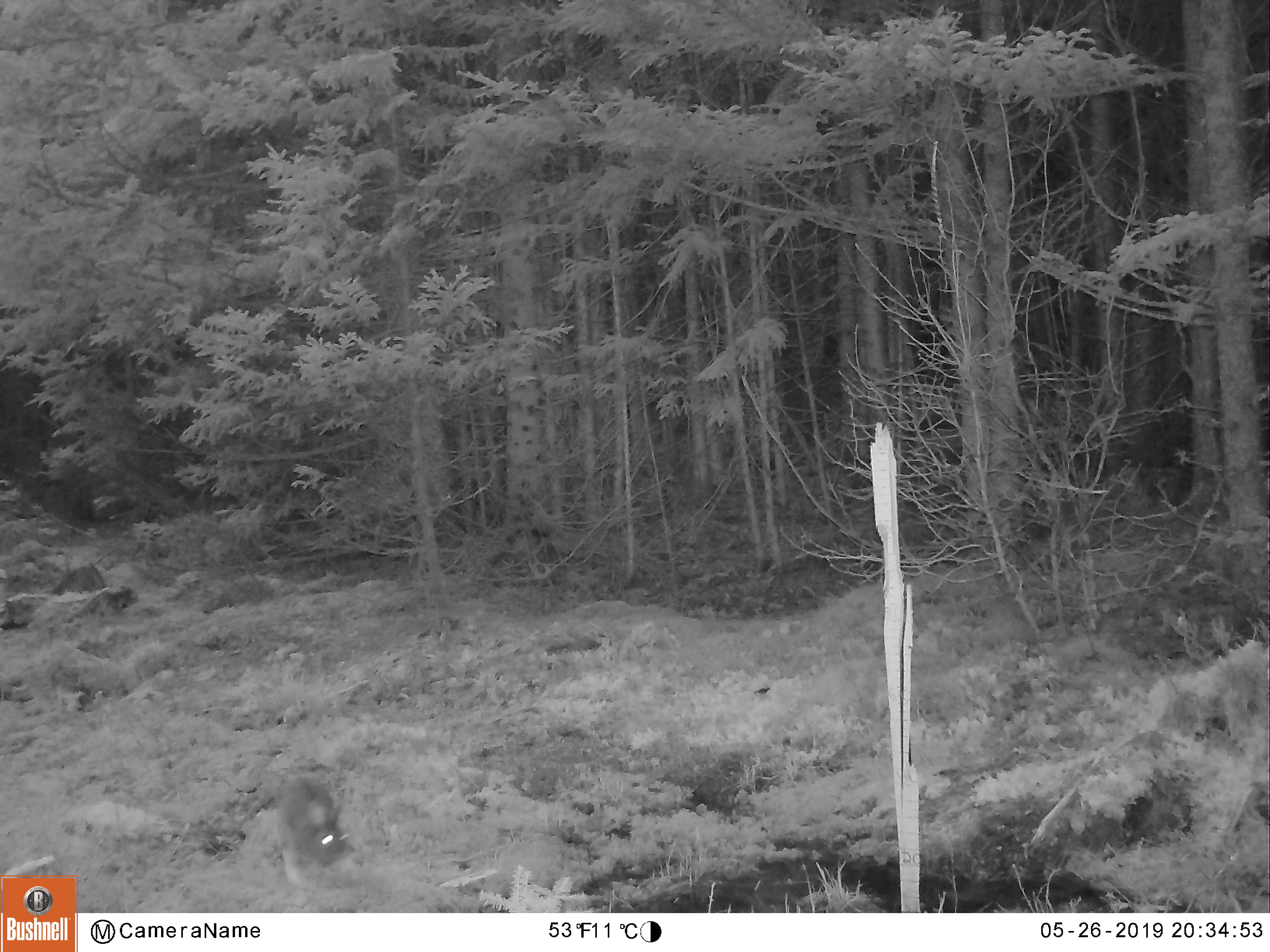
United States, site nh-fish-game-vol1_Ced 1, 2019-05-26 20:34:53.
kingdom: Animalia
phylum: Chordata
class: Mammalia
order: Lagomorpha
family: Leporidae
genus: Lepus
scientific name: Lepus americanus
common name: snowshoe hare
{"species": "snowshoe hare (Lepus americanus)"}